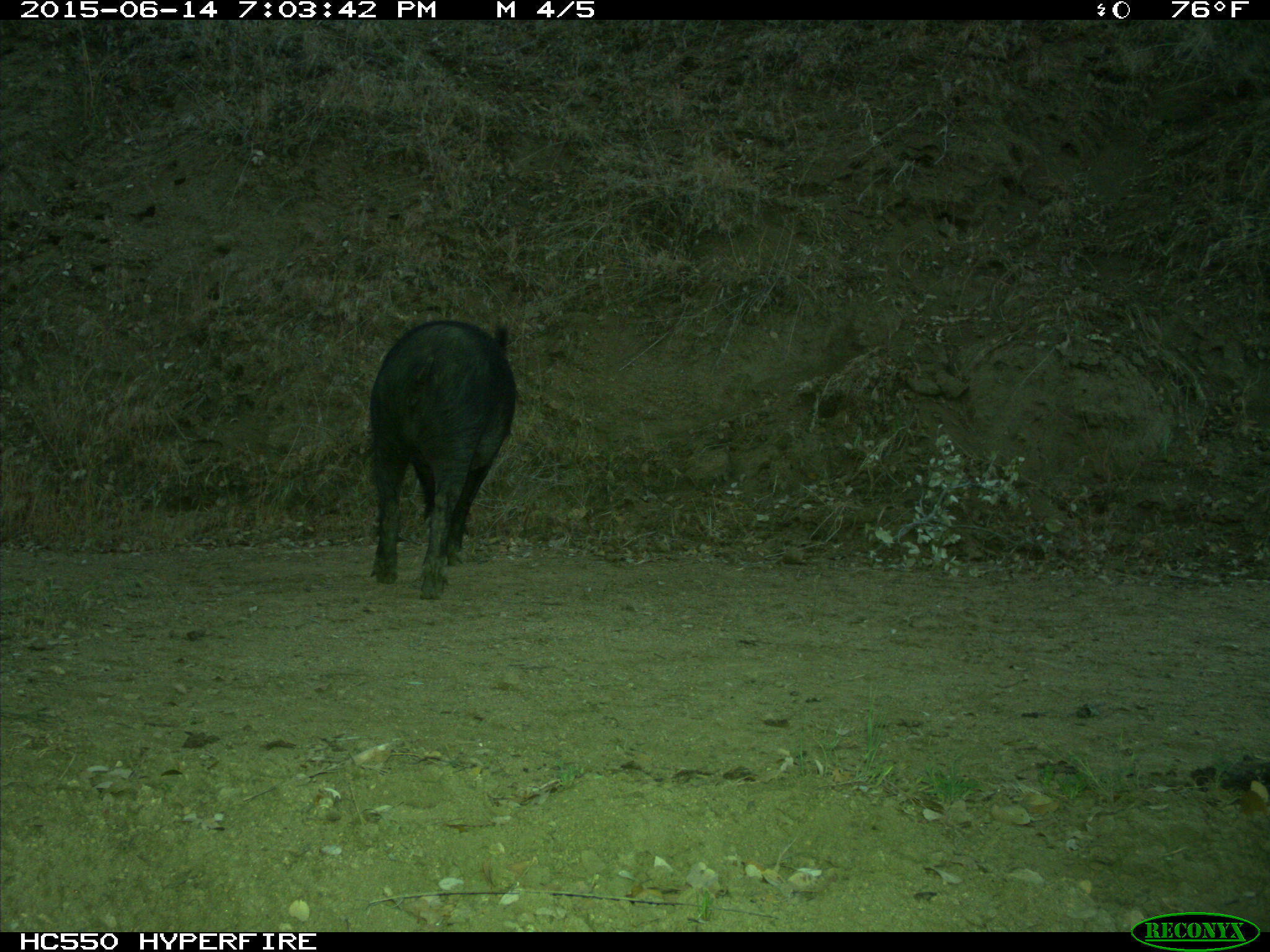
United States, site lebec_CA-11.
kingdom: Animalia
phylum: Chordata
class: Mammalia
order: Artiodactyla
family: Suidae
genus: Sus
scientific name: Sus scrofa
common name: wild boar